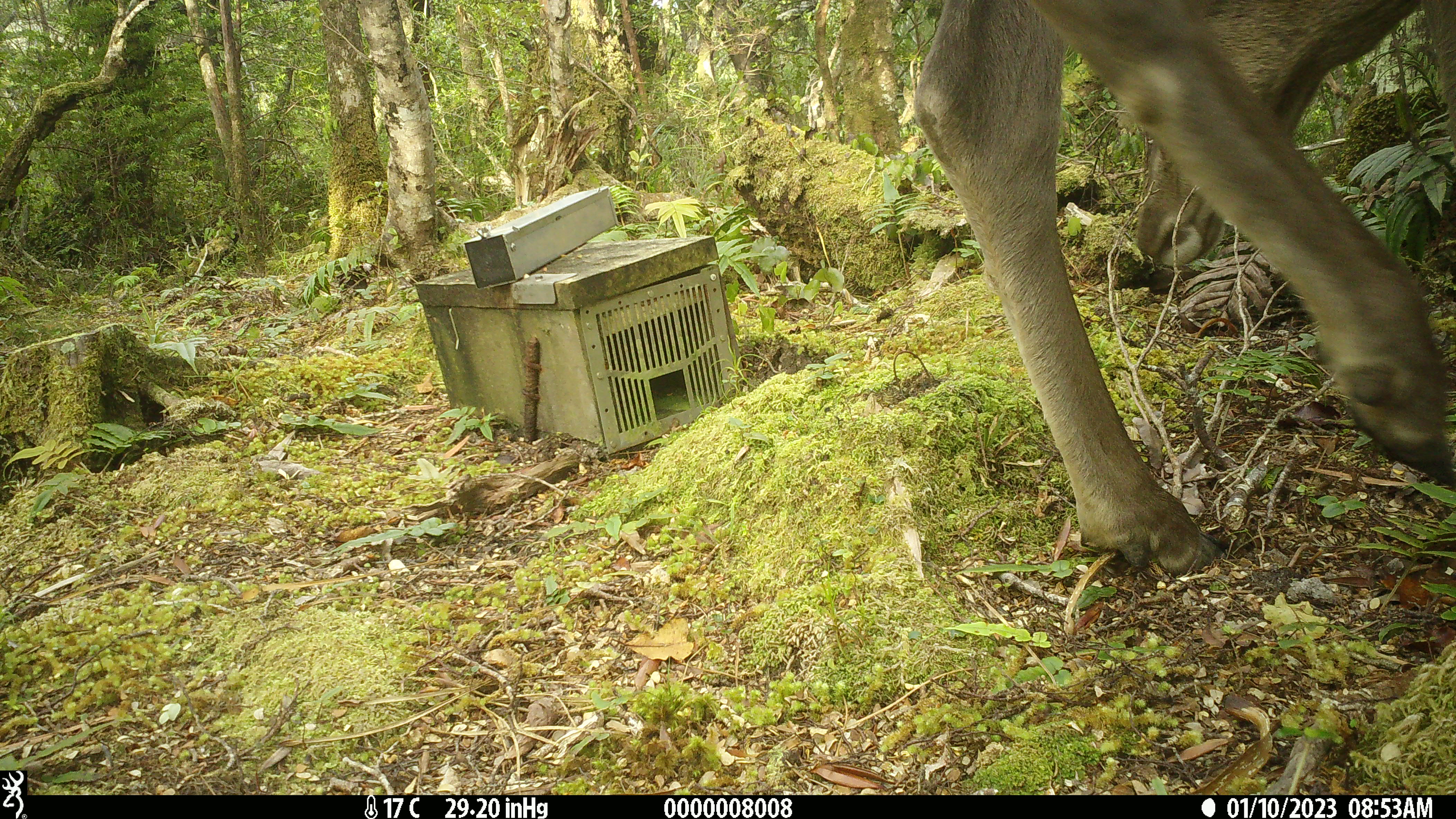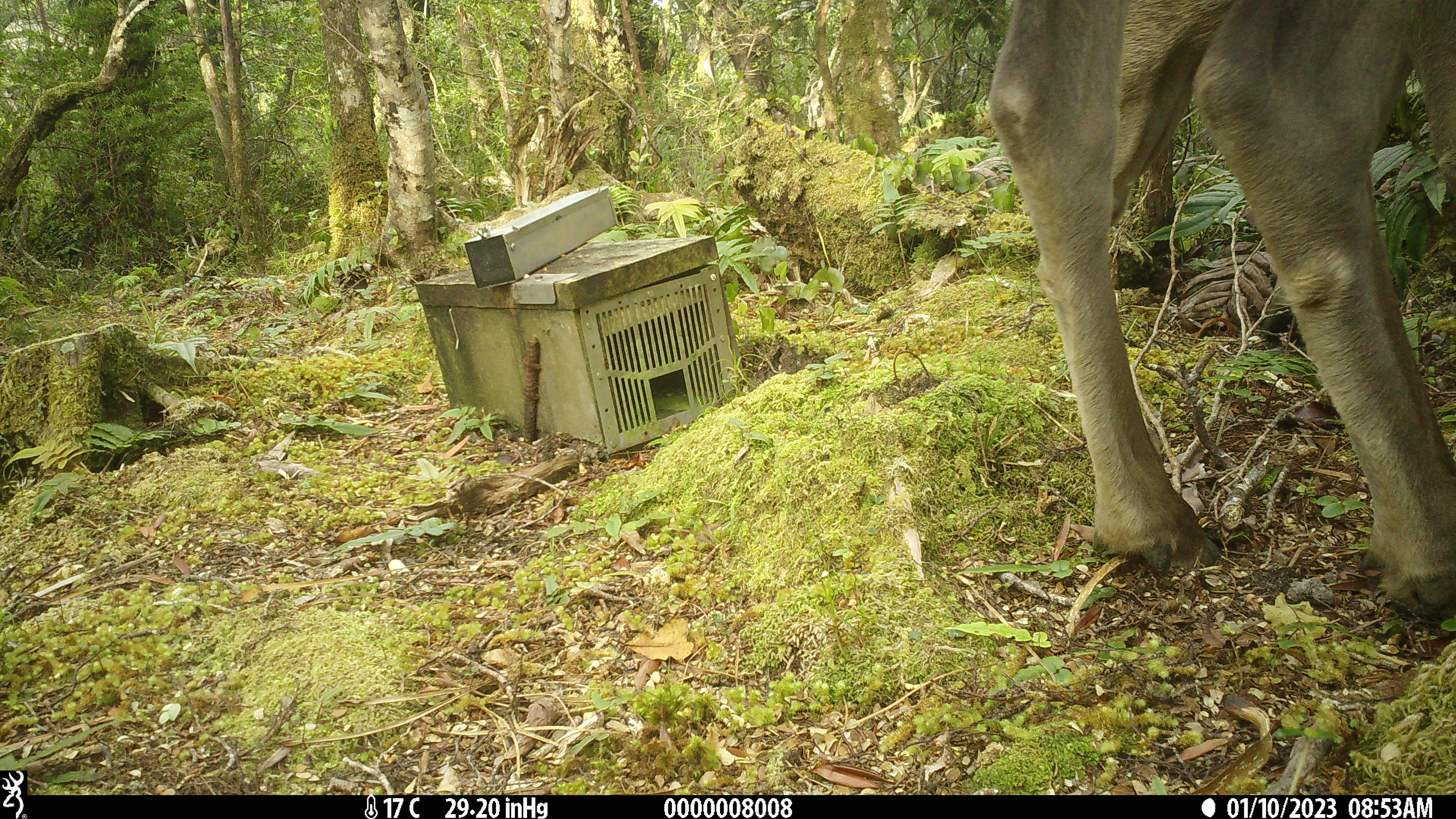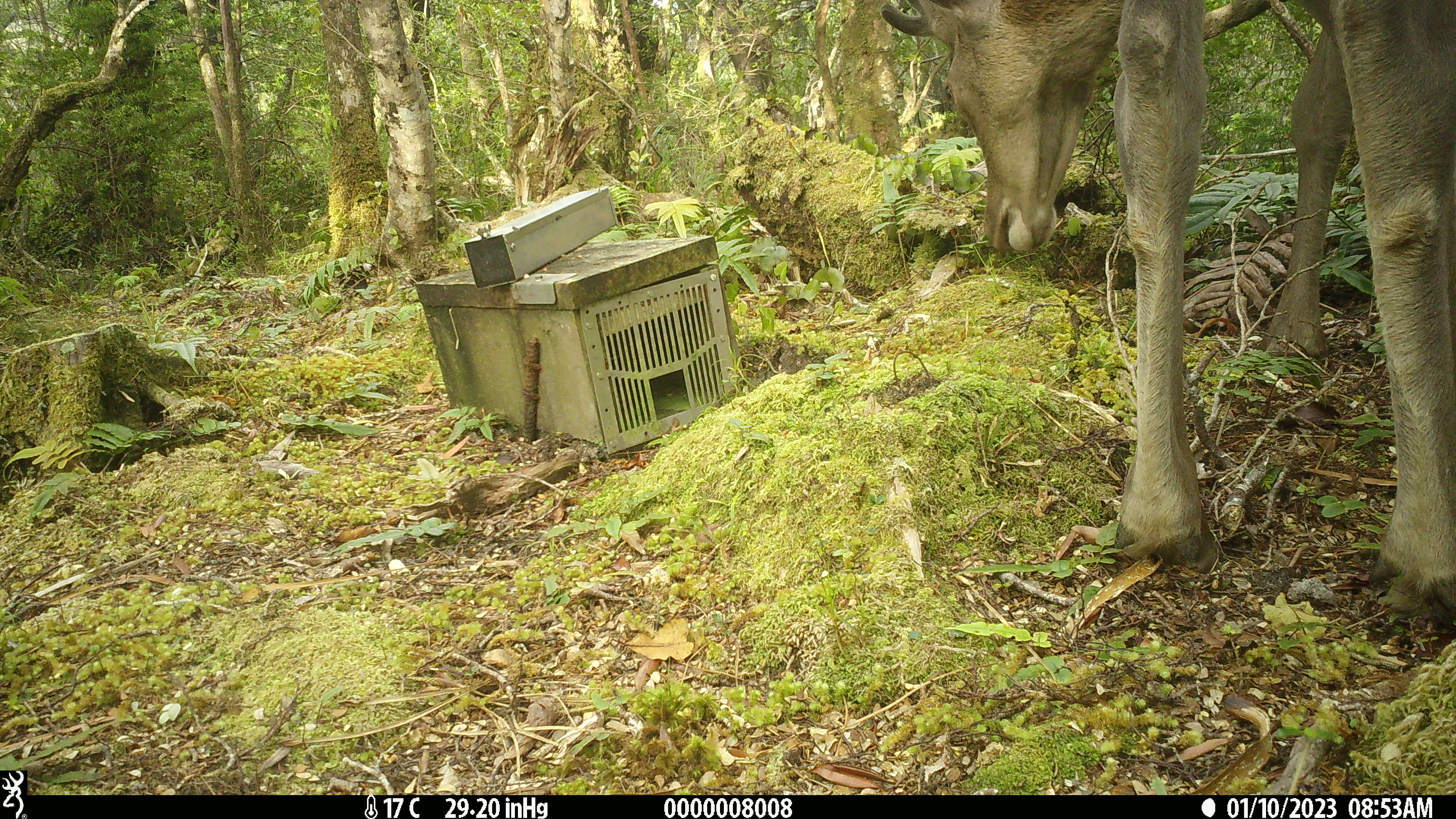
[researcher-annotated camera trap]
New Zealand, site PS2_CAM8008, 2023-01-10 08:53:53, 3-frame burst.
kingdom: Animalia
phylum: Chordata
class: Mammalia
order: Artiodactyla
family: Cervidae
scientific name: Cervidae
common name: deer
Deer (Cervidae).